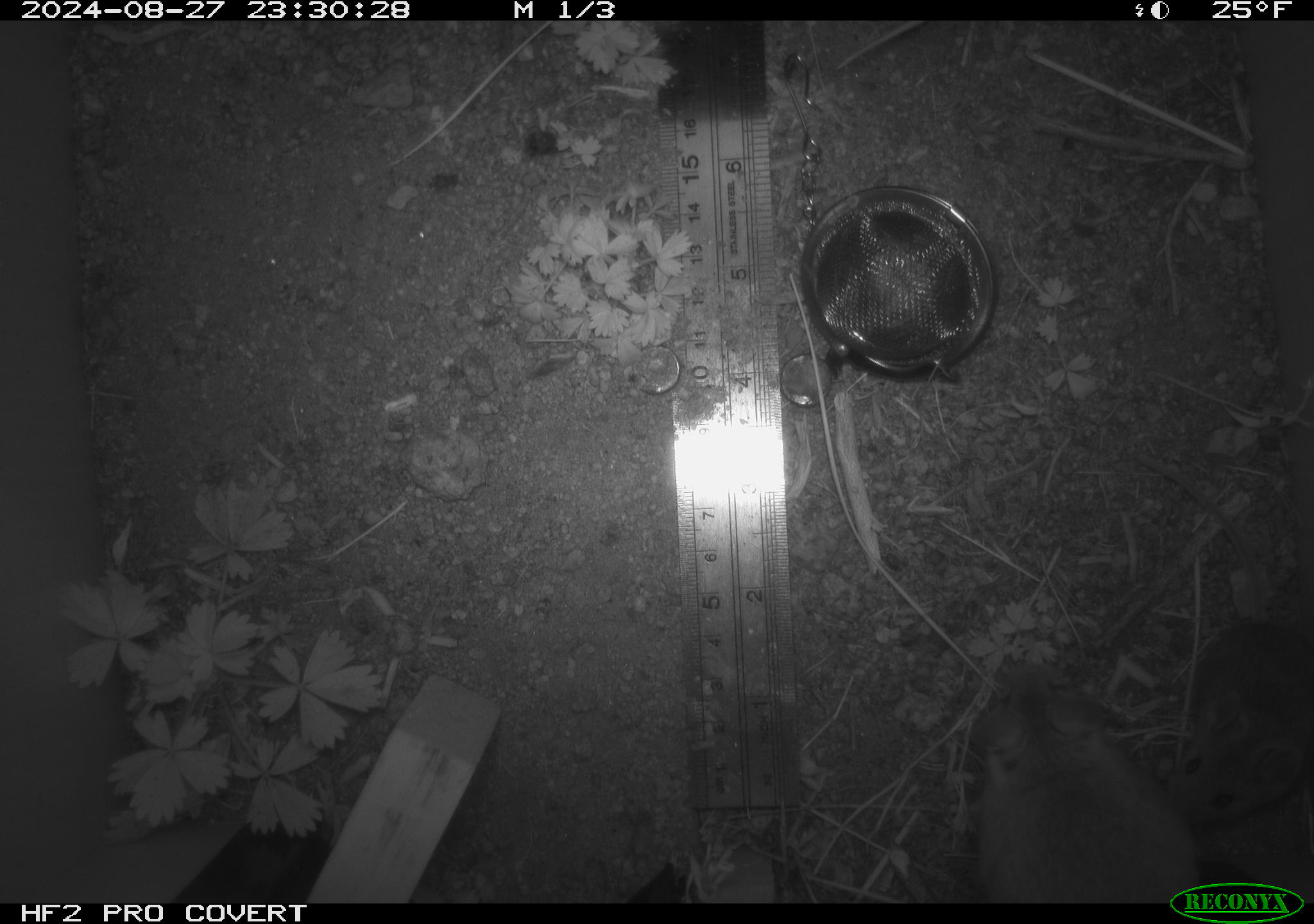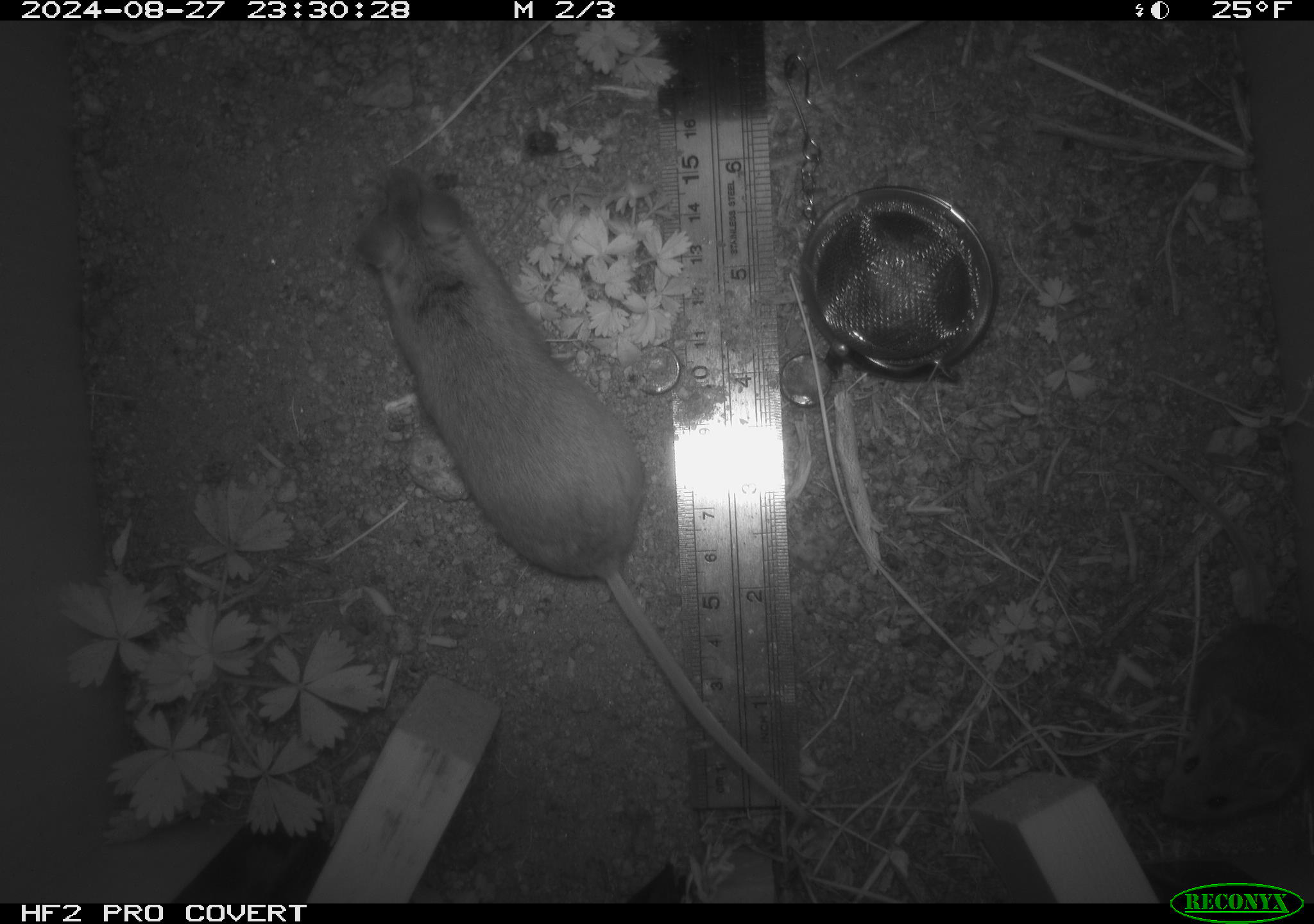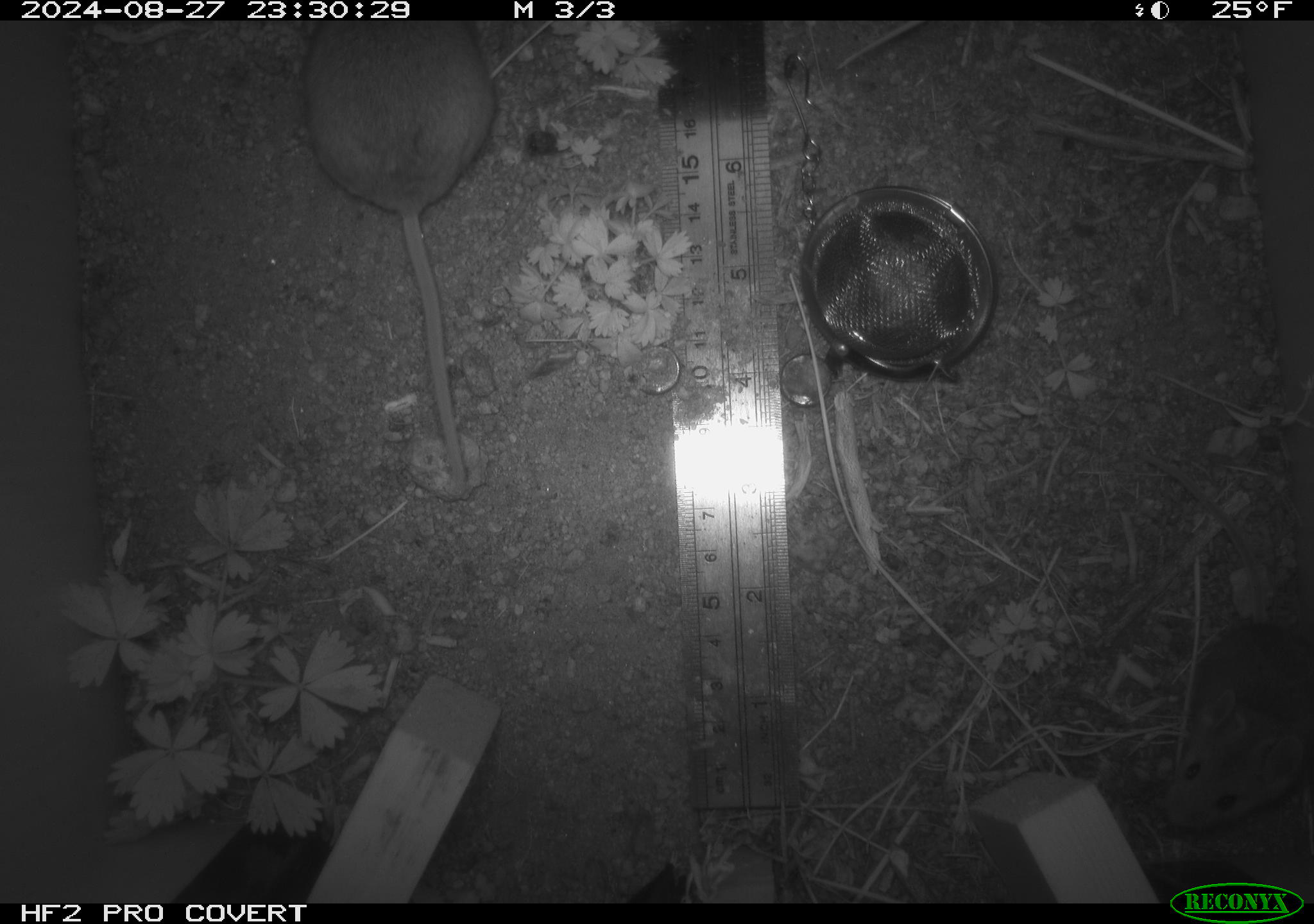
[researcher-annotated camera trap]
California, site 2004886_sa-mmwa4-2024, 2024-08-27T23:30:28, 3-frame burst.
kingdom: Animalia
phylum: Chordata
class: Mammalia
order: Rodentia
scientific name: Rodentia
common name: mouse species